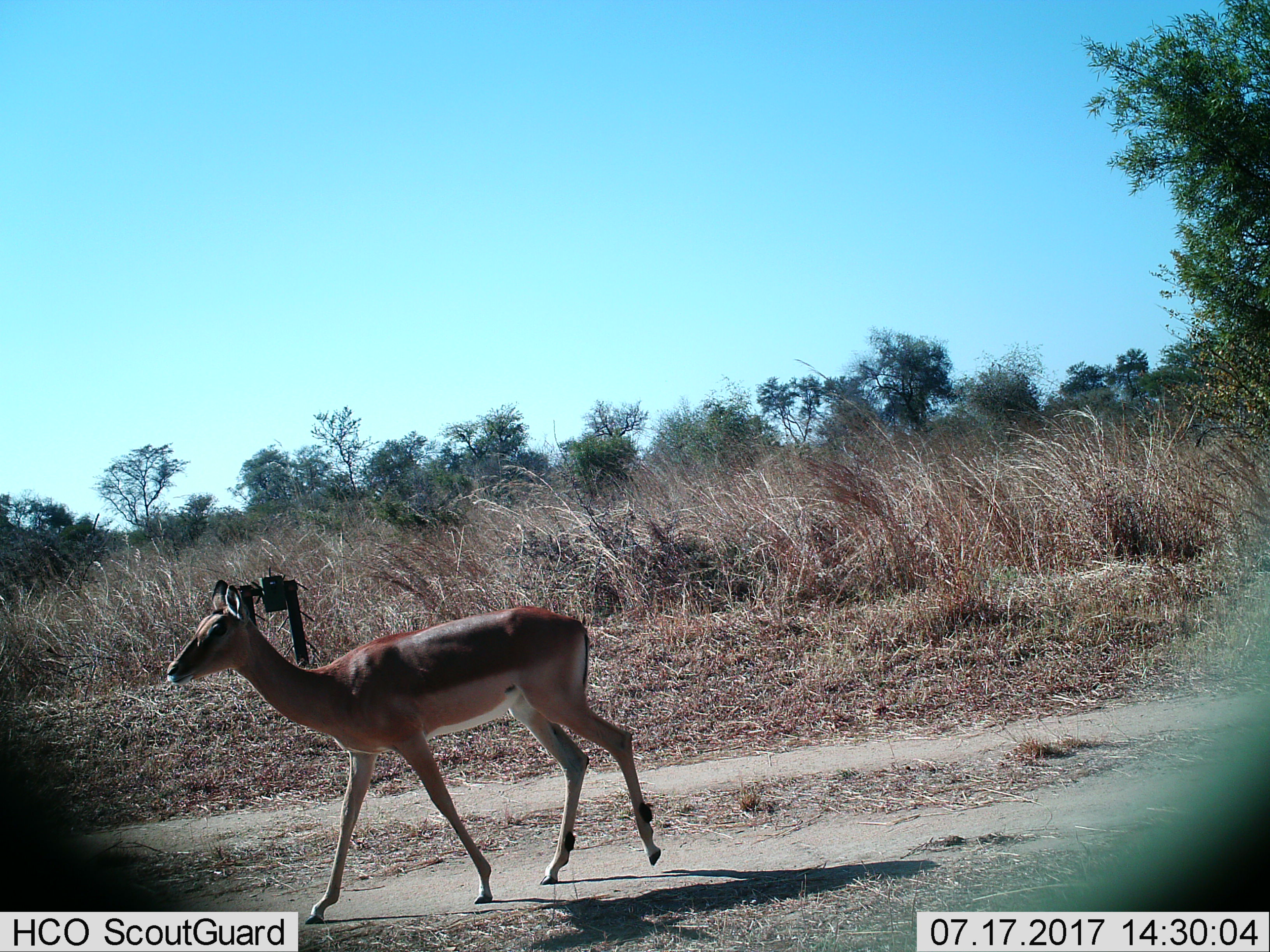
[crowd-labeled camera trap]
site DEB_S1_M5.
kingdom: Animalia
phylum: Chordata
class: Mammalia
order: Artiodactyla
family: Bovidae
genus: Aepyceros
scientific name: Aepyceros melampus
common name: impala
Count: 1.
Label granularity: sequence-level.